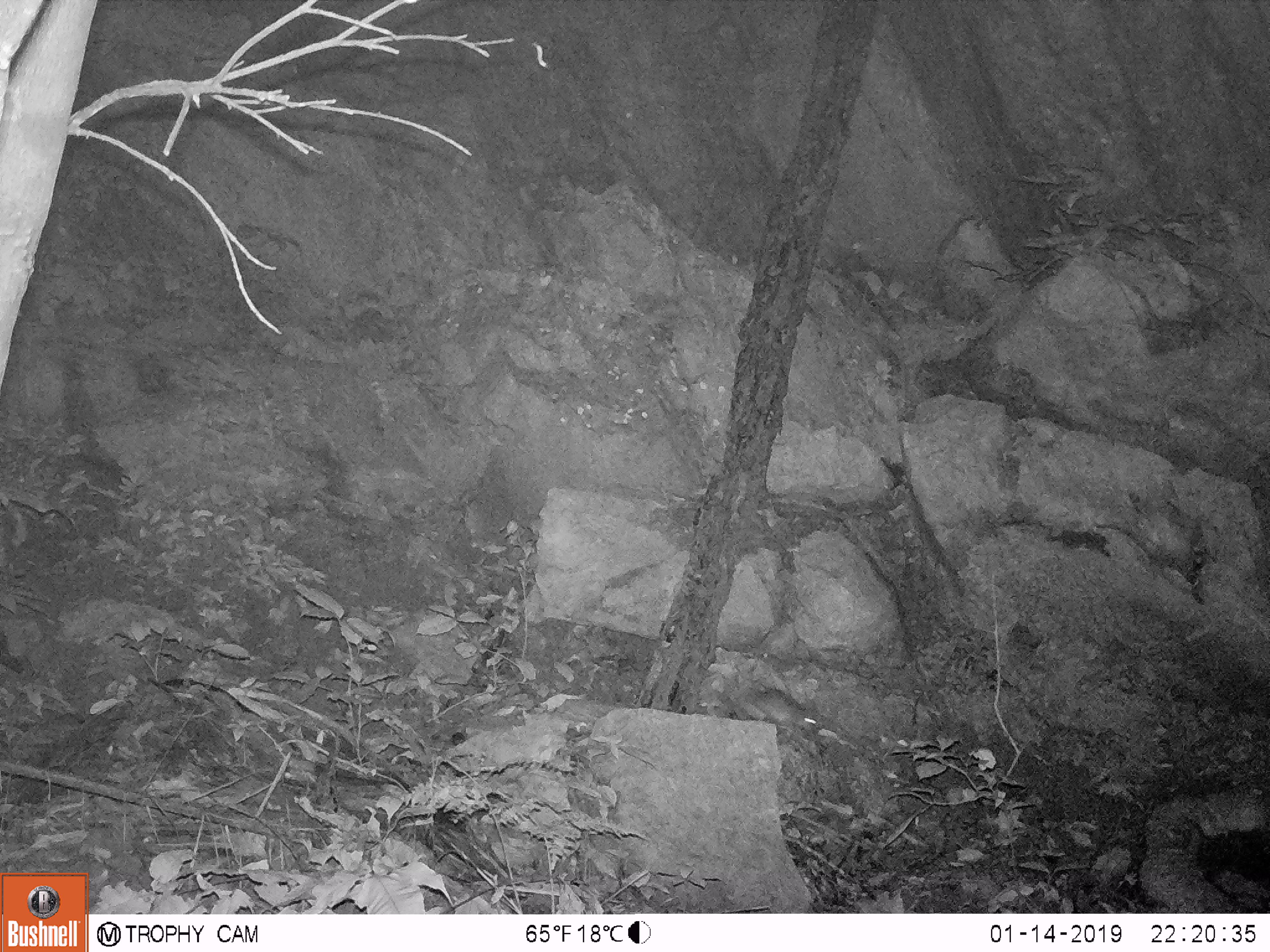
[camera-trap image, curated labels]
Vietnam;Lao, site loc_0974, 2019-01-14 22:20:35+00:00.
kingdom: Animalia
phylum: Chordata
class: Mammalia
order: Rodentia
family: Muridae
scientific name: Muridae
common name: old-world mice and rats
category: unidentified murid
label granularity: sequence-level